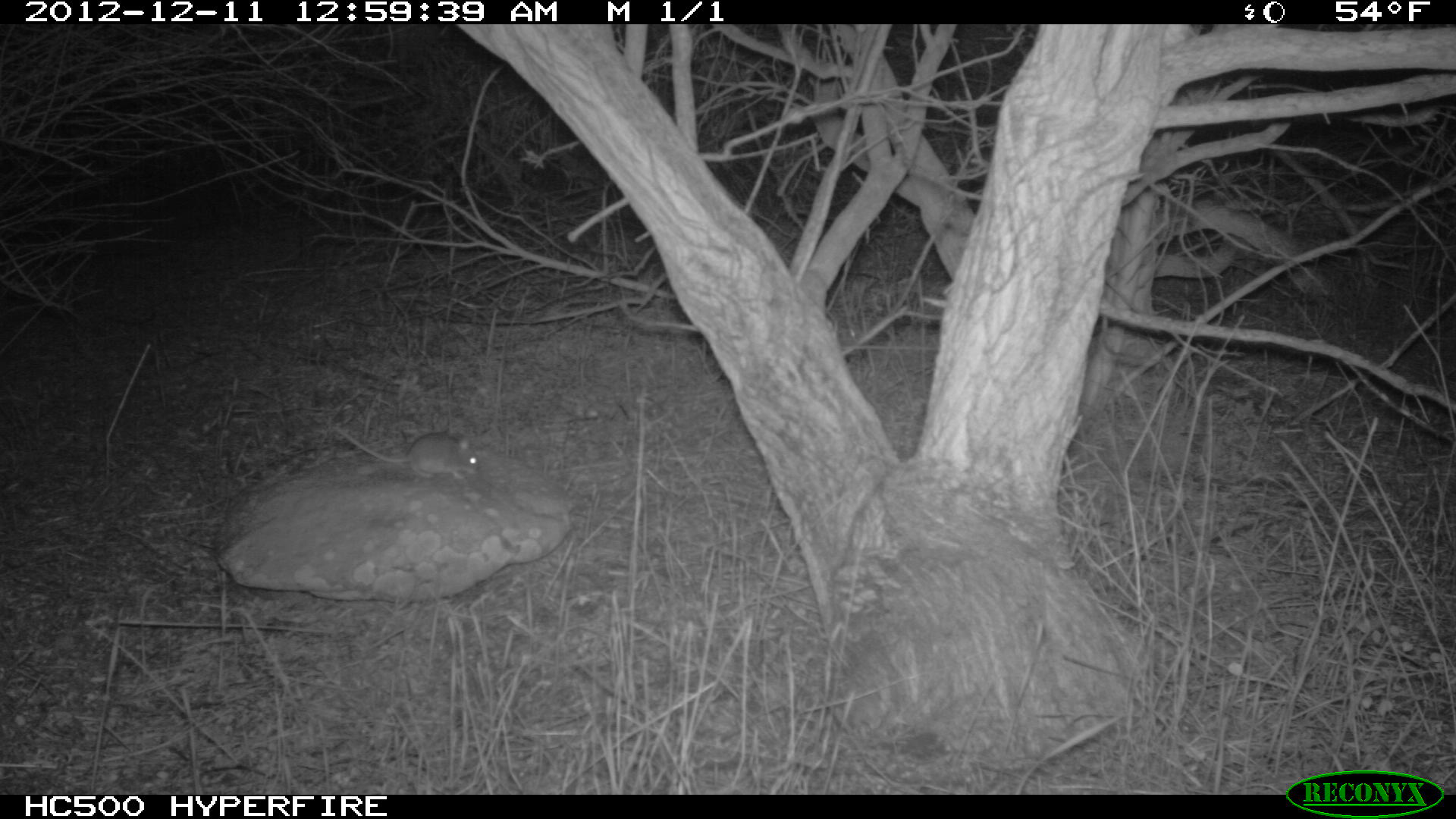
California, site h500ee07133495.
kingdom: Animalia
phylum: Chordata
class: Mammalia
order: Rodentia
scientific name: Rodentia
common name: rodent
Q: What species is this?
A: Rodent (Rodentia).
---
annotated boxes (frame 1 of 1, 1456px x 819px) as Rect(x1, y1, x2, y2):
rodent: Rect(330, 423, 479, 479)